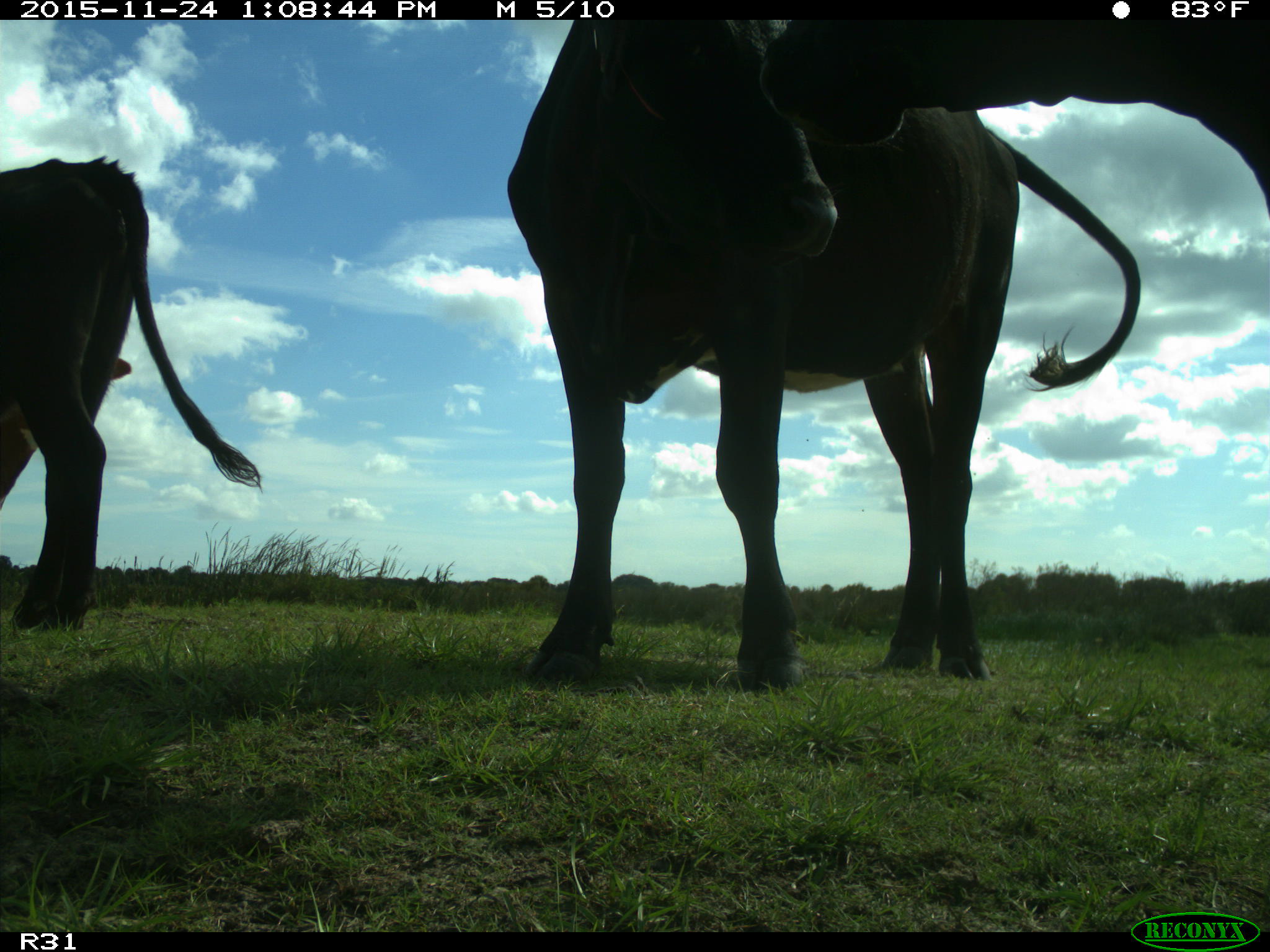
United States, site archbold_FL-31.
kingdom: Animalia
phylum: Chordata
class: Mammalia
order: Artiodactyla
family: Bovidae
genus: Bos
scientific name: Bos taurus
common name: domestic cow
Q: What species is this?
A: Bos taurus (domestic cow).